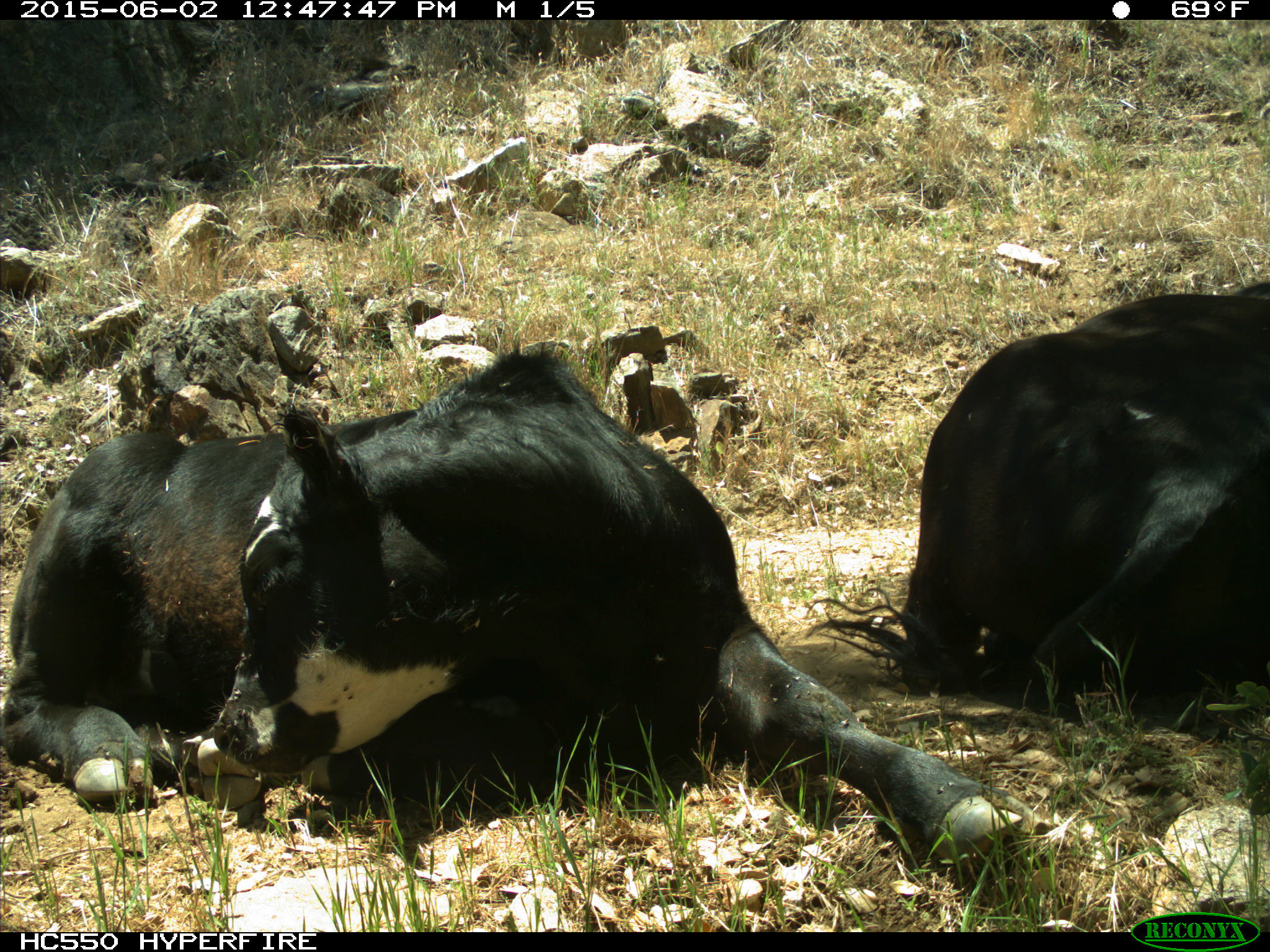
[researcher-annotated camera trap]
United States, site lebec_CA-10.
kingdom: Animalia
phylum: Chordata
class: Mammalia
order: Artiodactyla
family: Bovidae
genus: Bos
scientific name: Bos taurus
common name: domestic cow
Bos taurus (domestic cow).